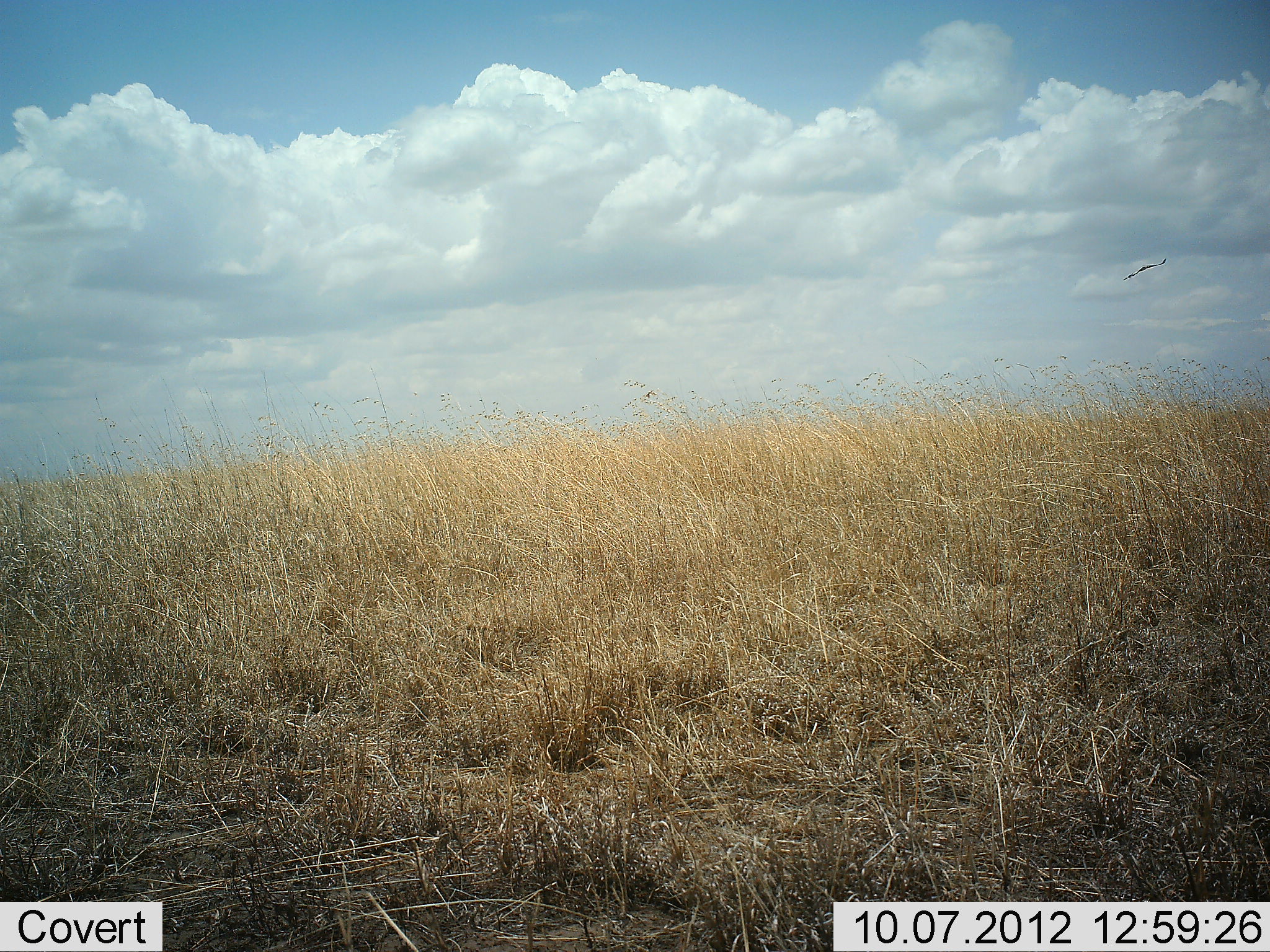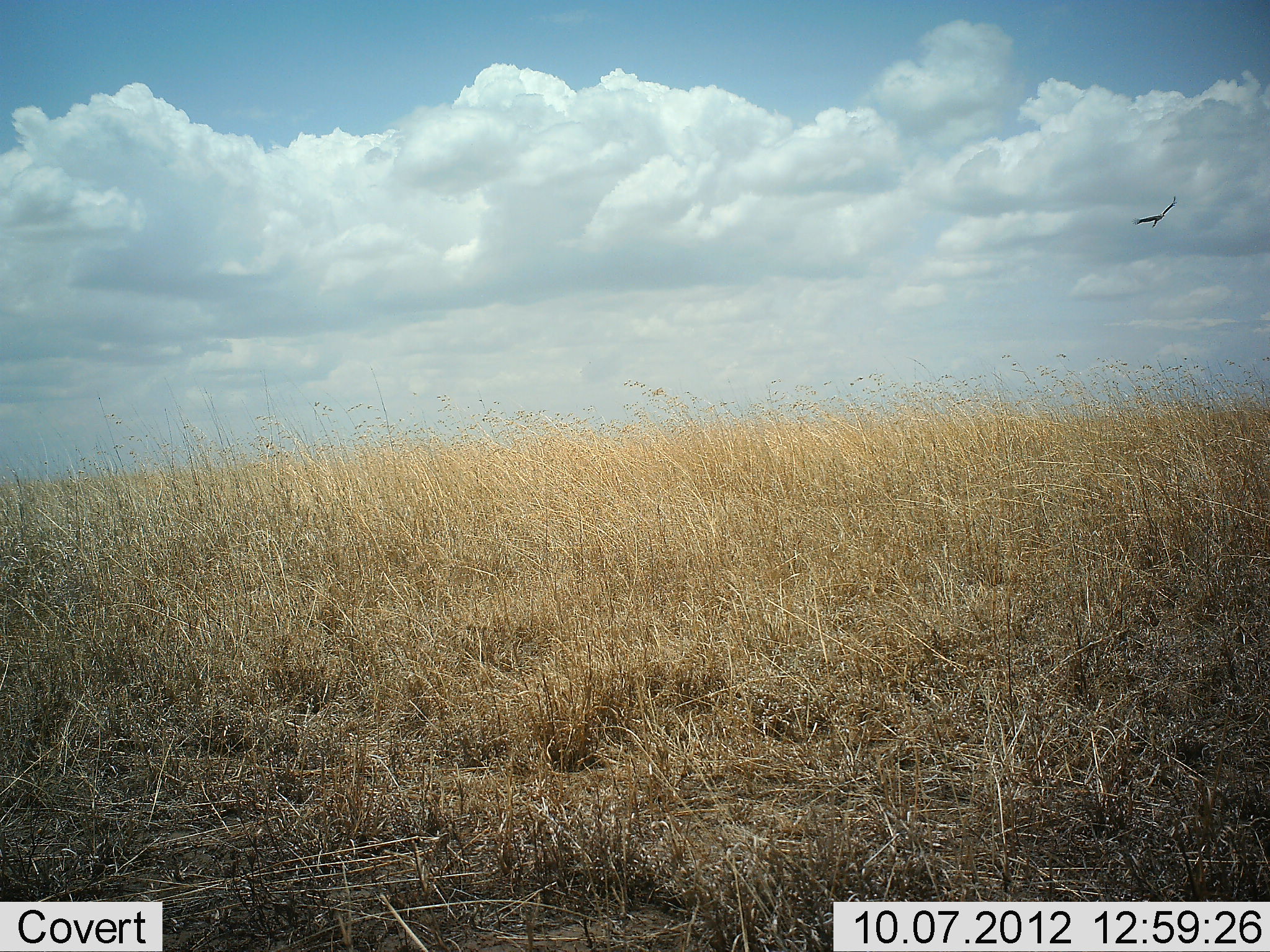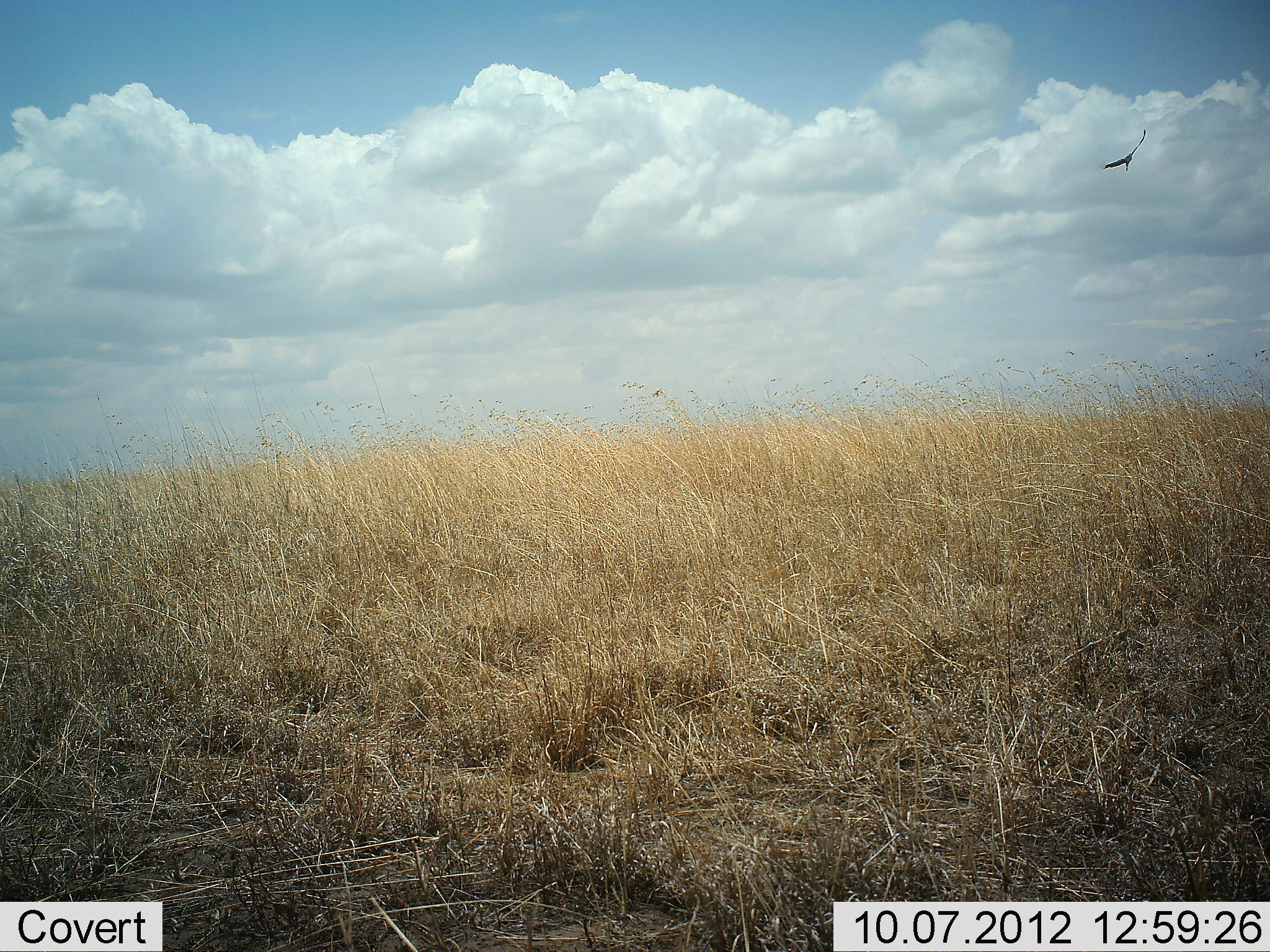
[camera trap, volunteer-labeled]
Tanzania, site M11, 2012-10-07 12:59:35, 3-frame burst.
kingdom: Animalia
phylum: Chordata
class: Aves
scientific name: Aves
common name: bird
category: otherbird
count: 1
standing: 0%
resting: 0%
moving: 100%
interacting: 0%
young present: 0%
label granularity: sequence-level